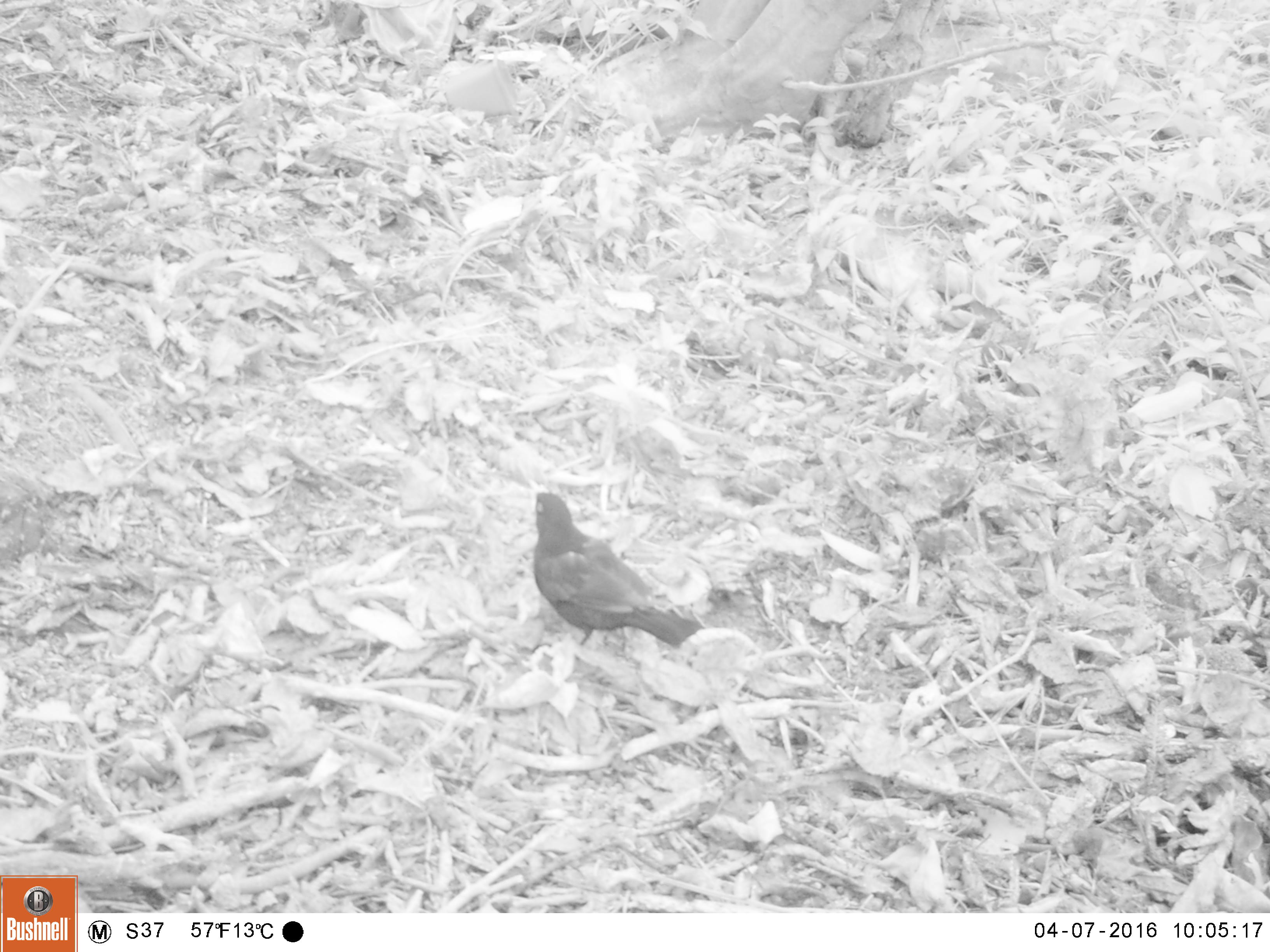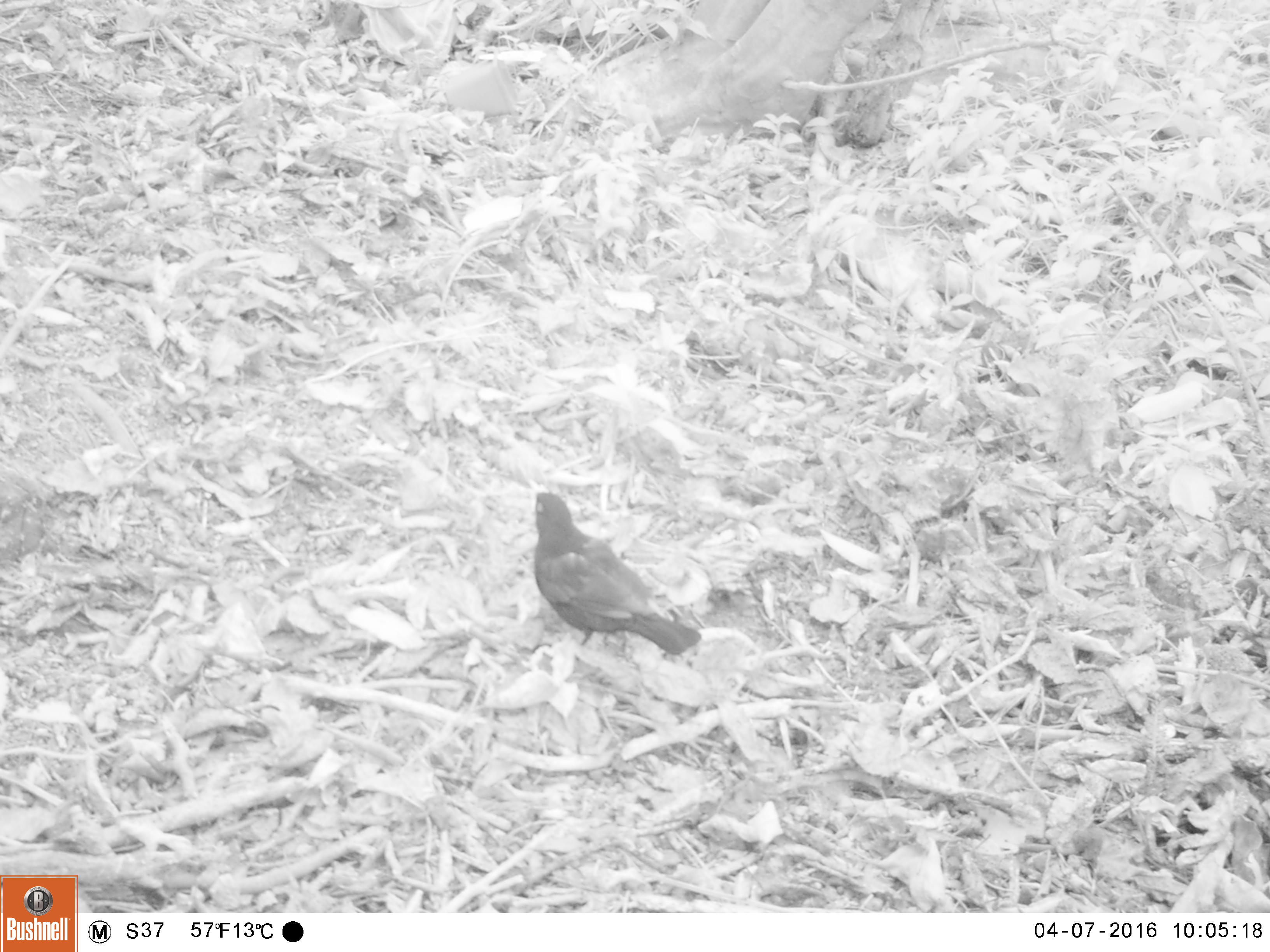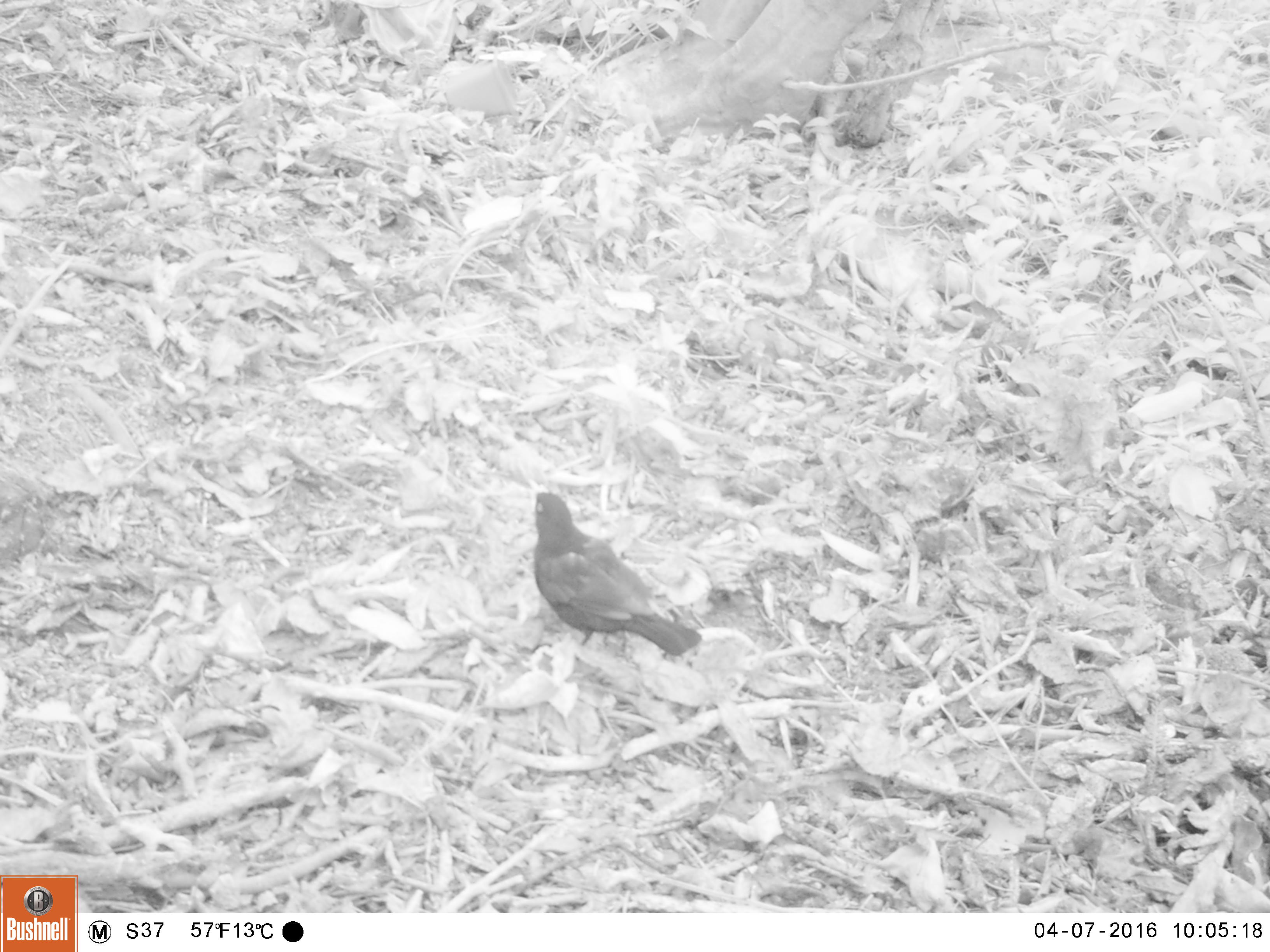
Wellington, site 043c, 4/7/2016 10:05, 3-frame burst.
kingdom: Animalia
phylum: Chordata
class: Aves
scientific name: Aves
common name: bird